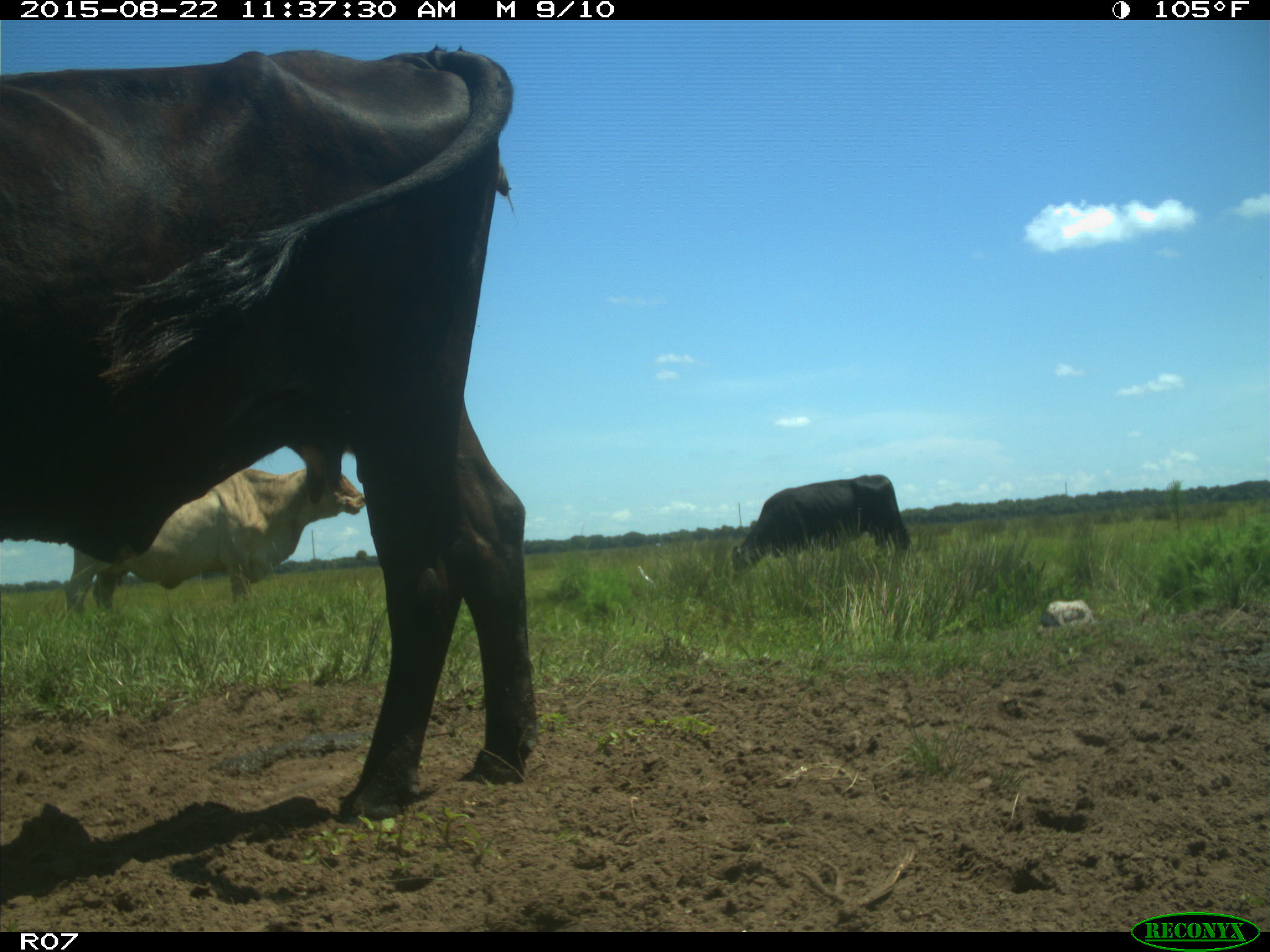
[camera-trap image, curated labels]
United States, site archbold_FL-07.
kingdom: Animalia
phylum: Chordata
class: Mammalia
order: Artiodactyla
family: Bovidae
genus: Bos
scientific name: Bos taurus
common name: domestic cow